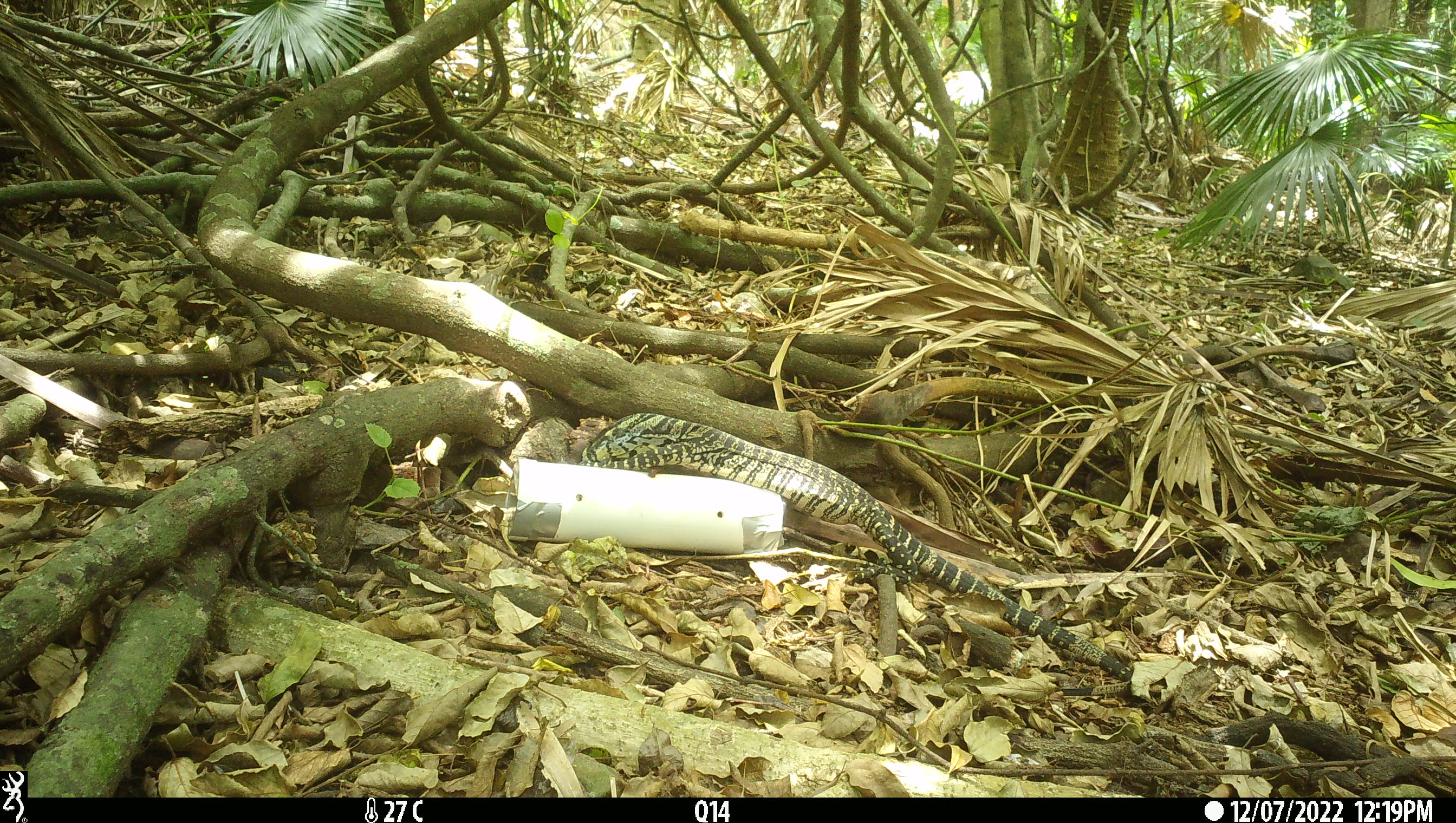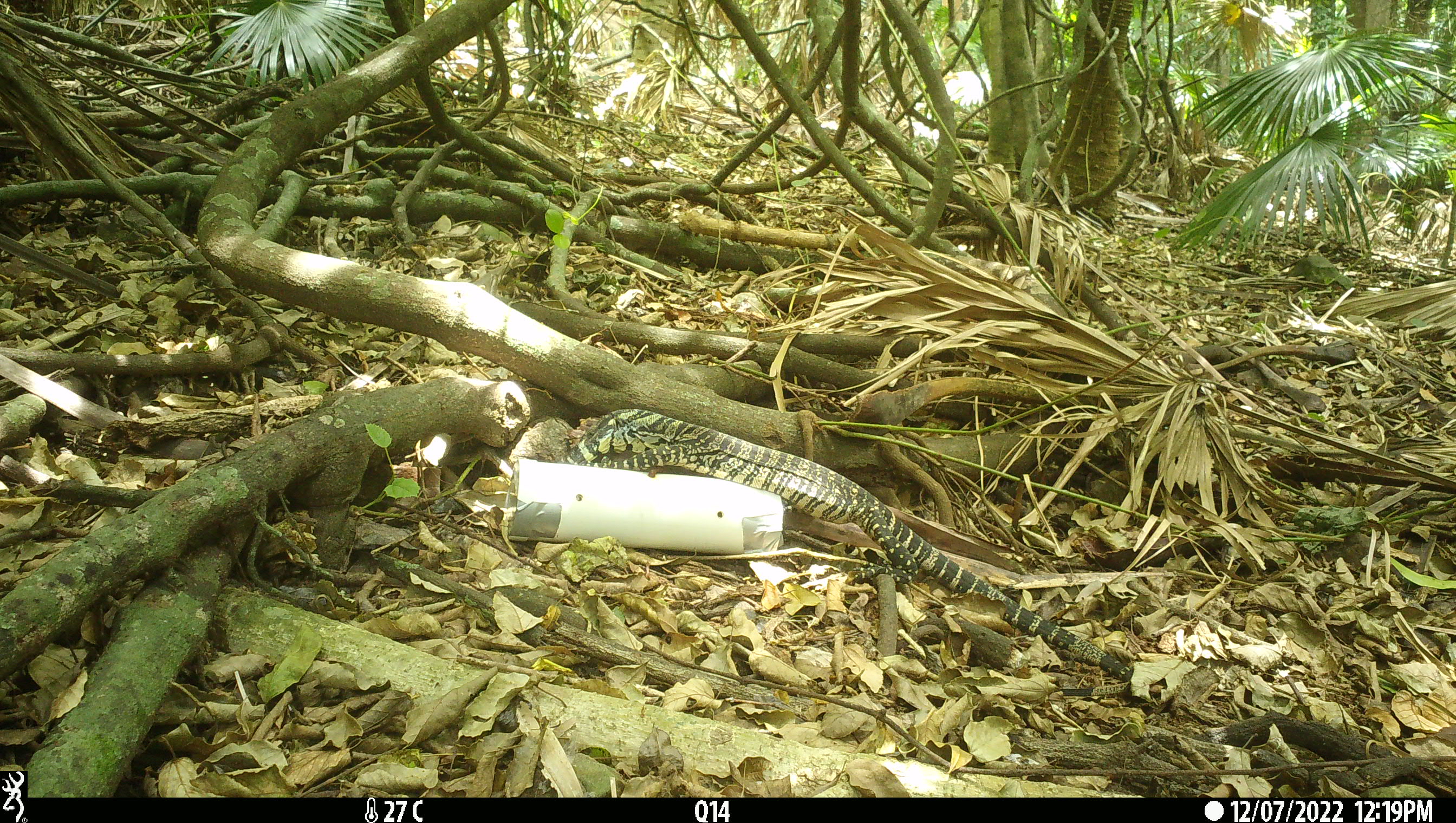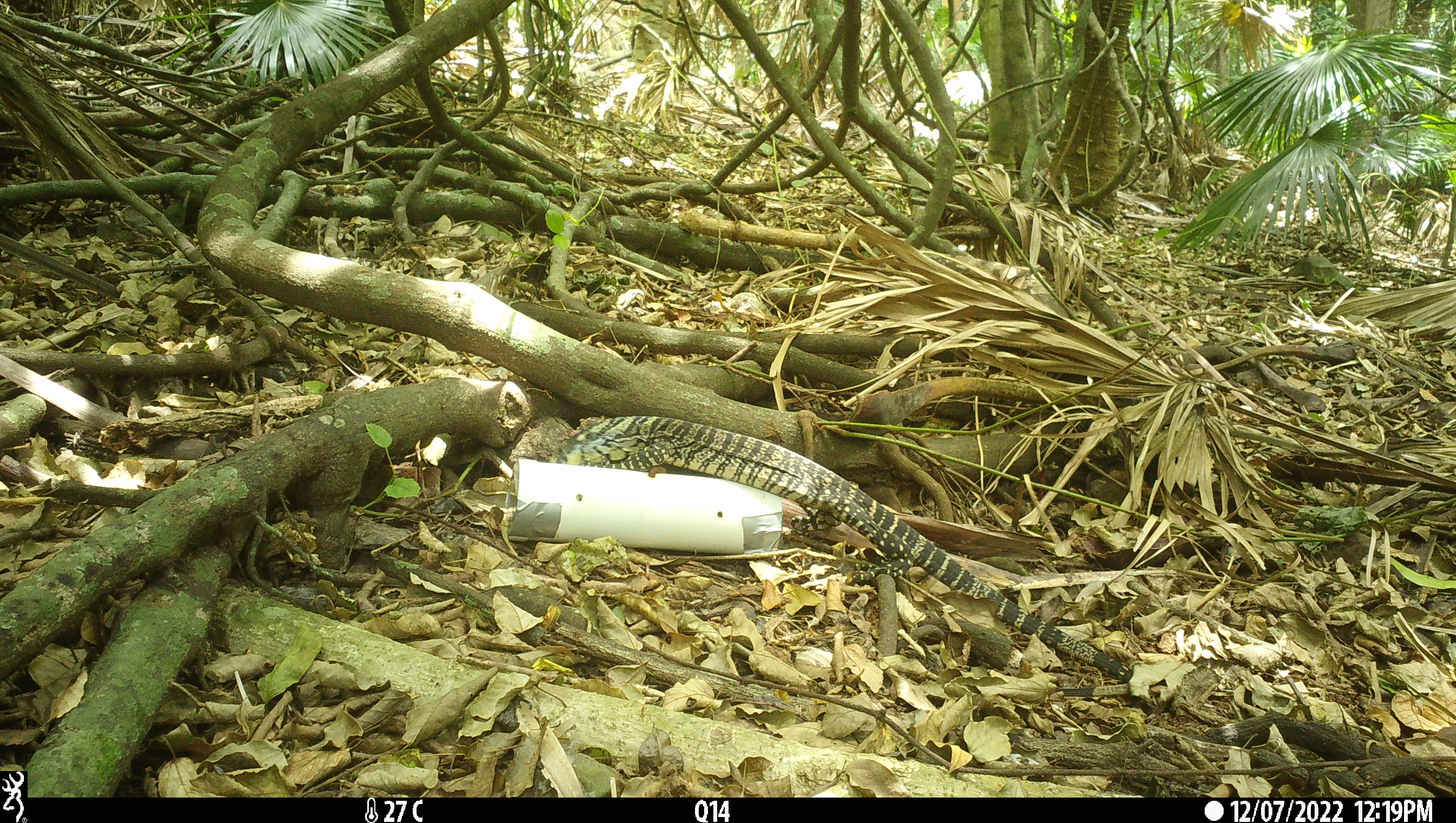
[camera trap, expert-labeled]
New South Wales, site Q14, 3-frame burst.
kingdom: Animalia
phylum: Chordata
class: Reptilia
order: Squamata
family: Varanidae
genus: Varanus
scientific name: Varanus varius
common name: lace monitor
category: goanna